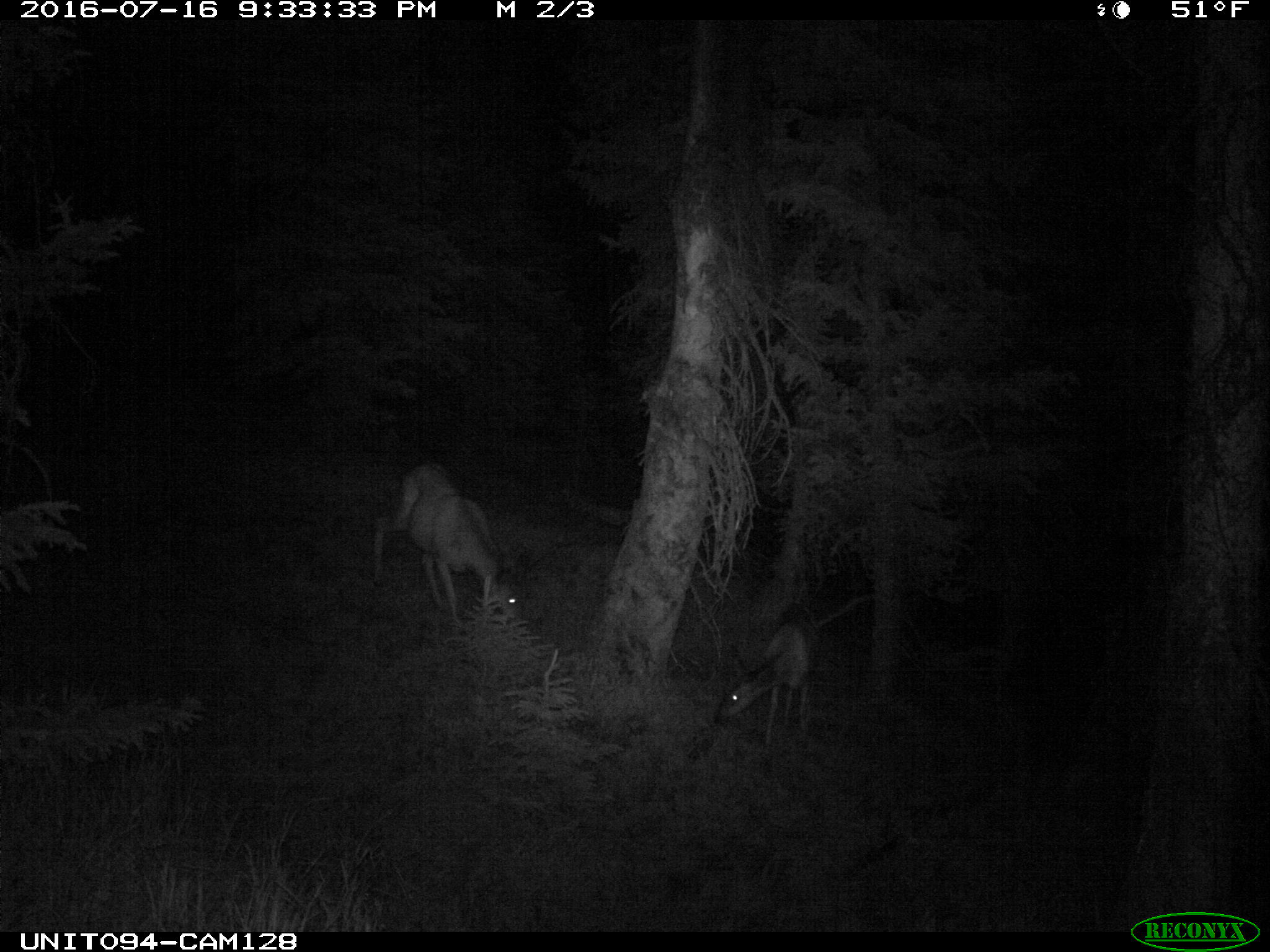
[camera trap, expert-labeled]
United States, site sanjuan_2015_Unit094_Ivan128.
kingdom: Animalia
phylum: Chordata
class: Mammalia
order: Artiodactyla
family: Cervidae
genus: Odocoileus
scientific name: Odocoileus hemionus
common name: mule deer